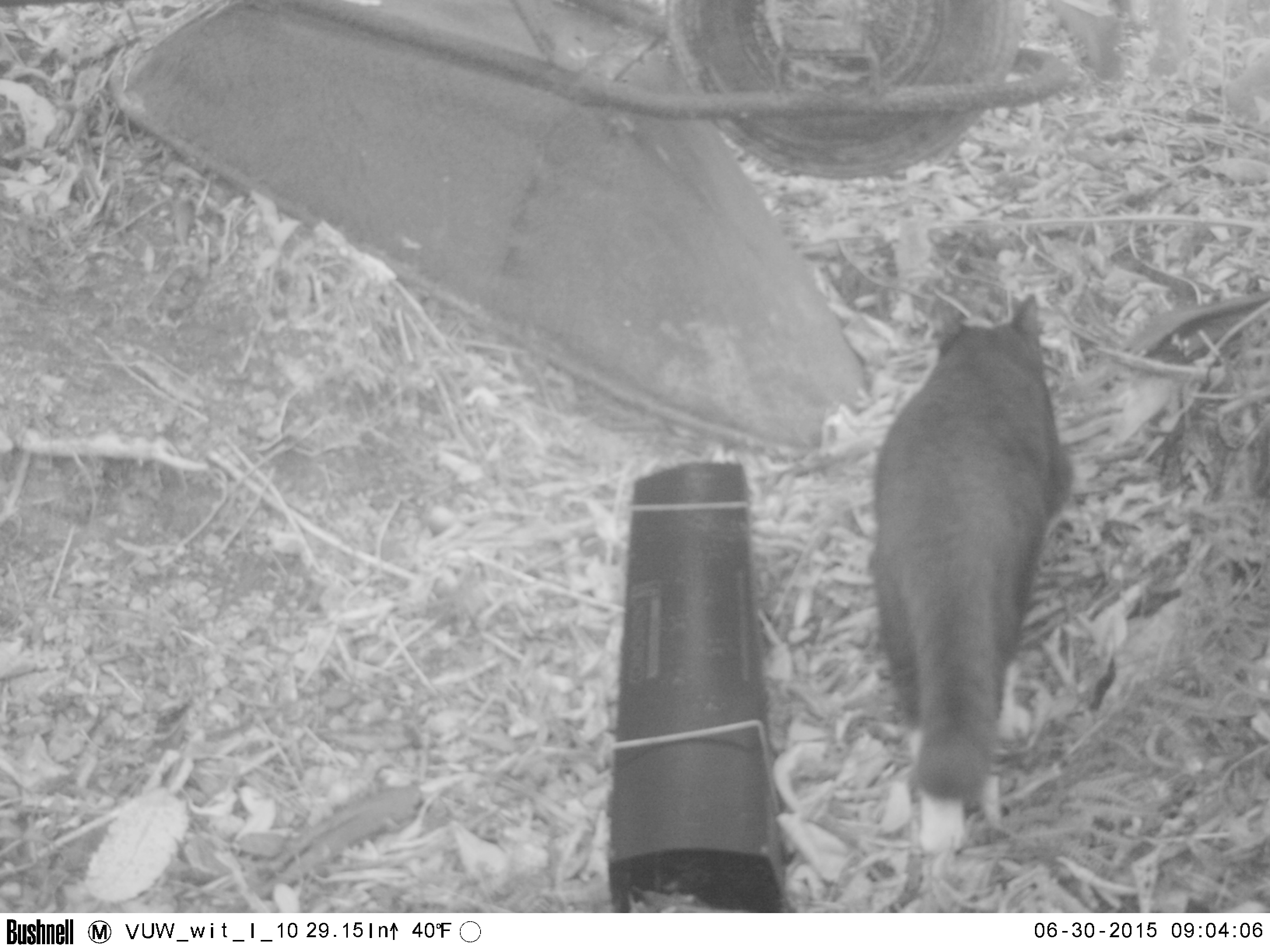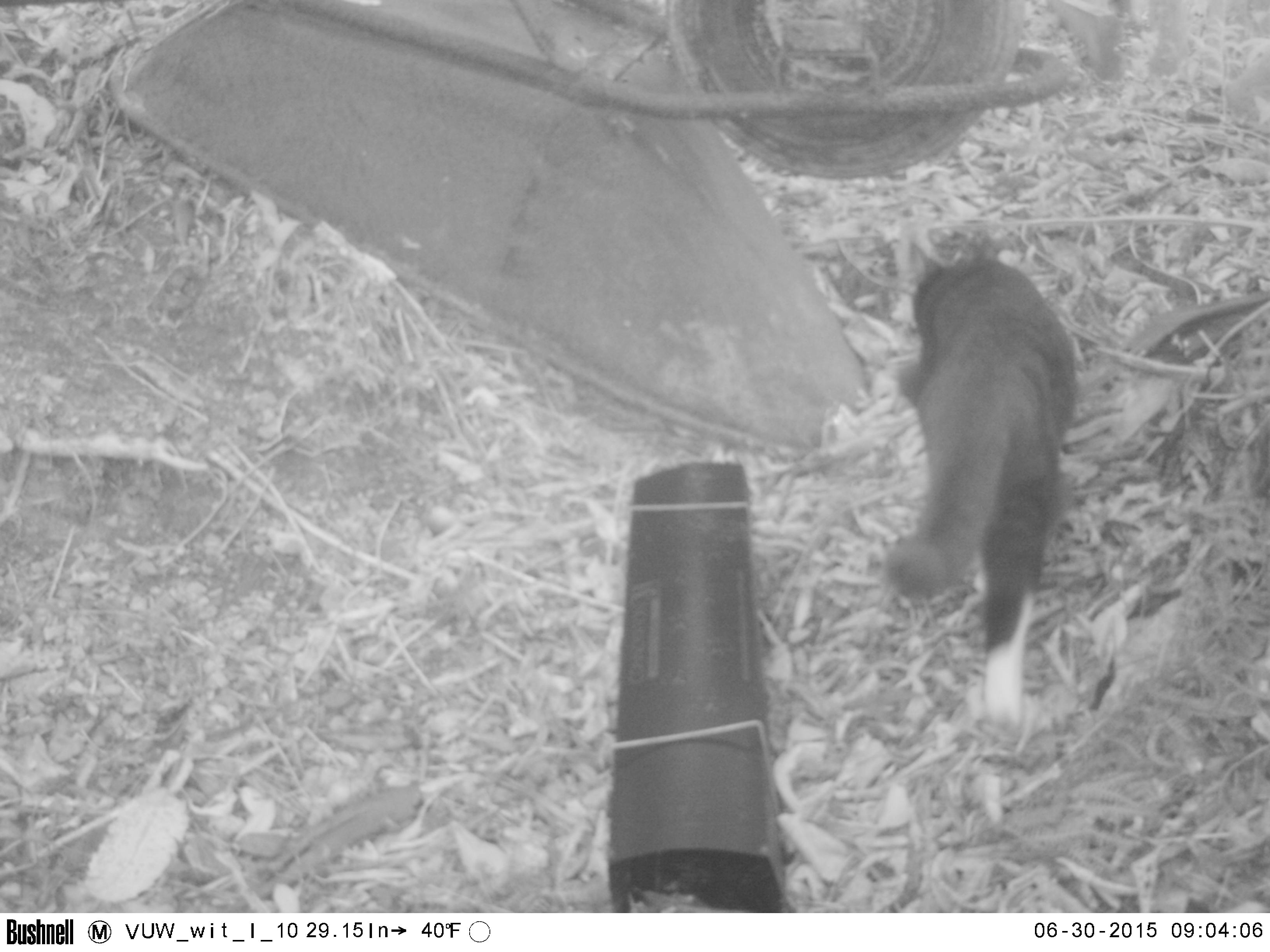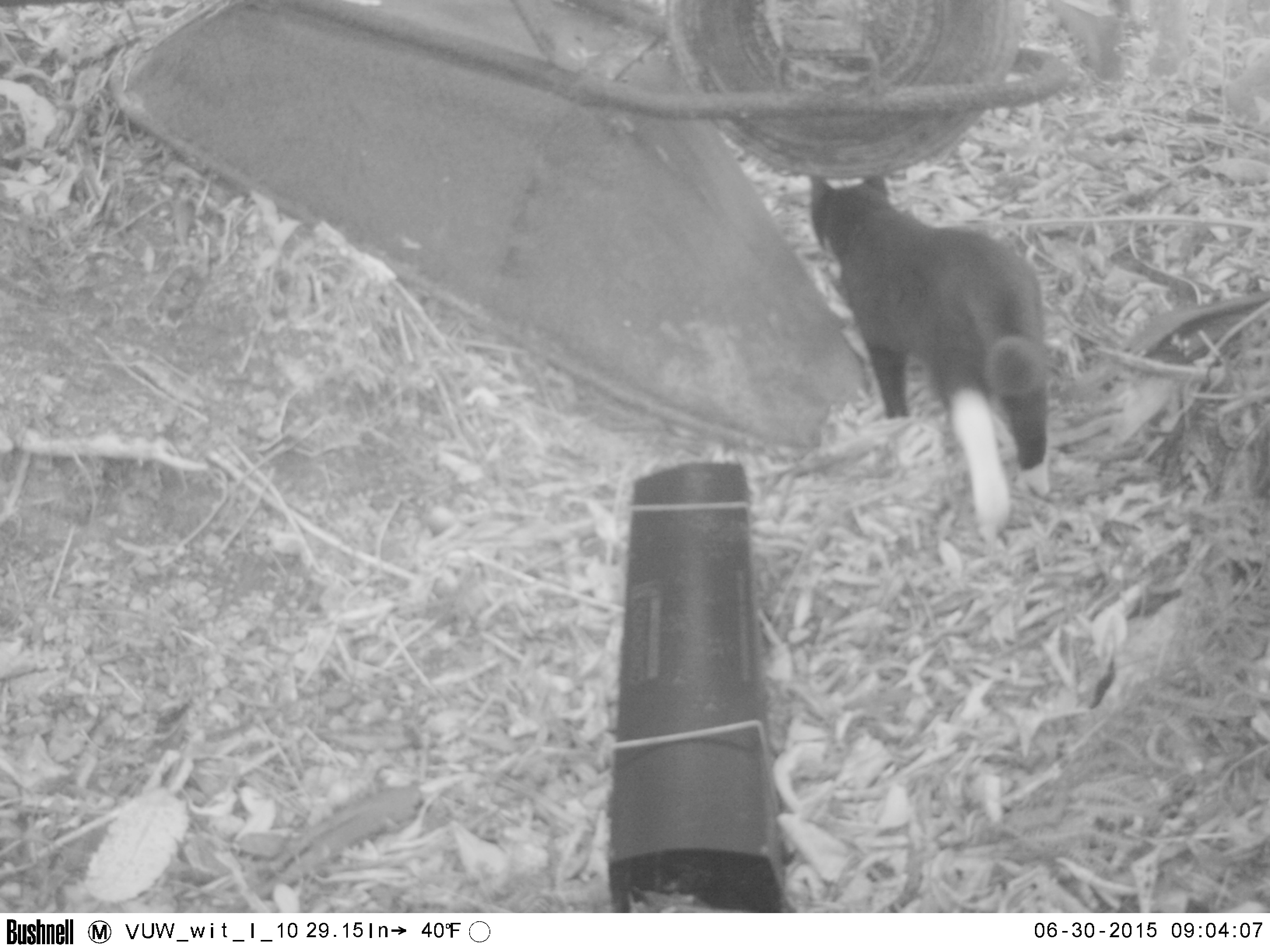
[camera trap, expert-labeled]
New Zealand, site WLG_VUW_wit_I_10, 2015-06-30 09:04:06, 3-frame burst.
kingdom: Animalia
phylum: Chordata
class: Mammalia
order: Carnivora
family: Felidae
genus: Felis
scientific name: Felis catus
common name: domestic cat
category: cat